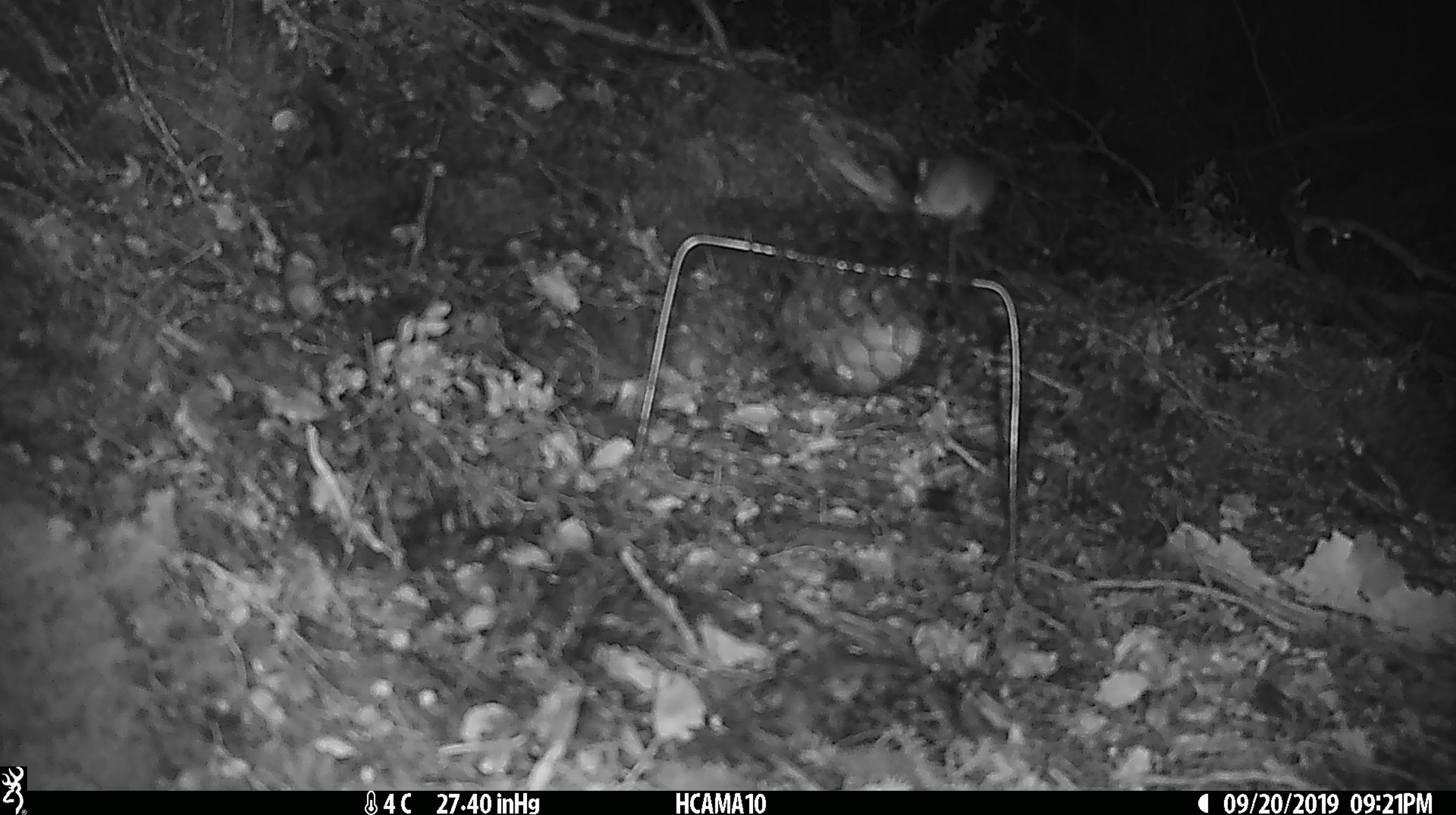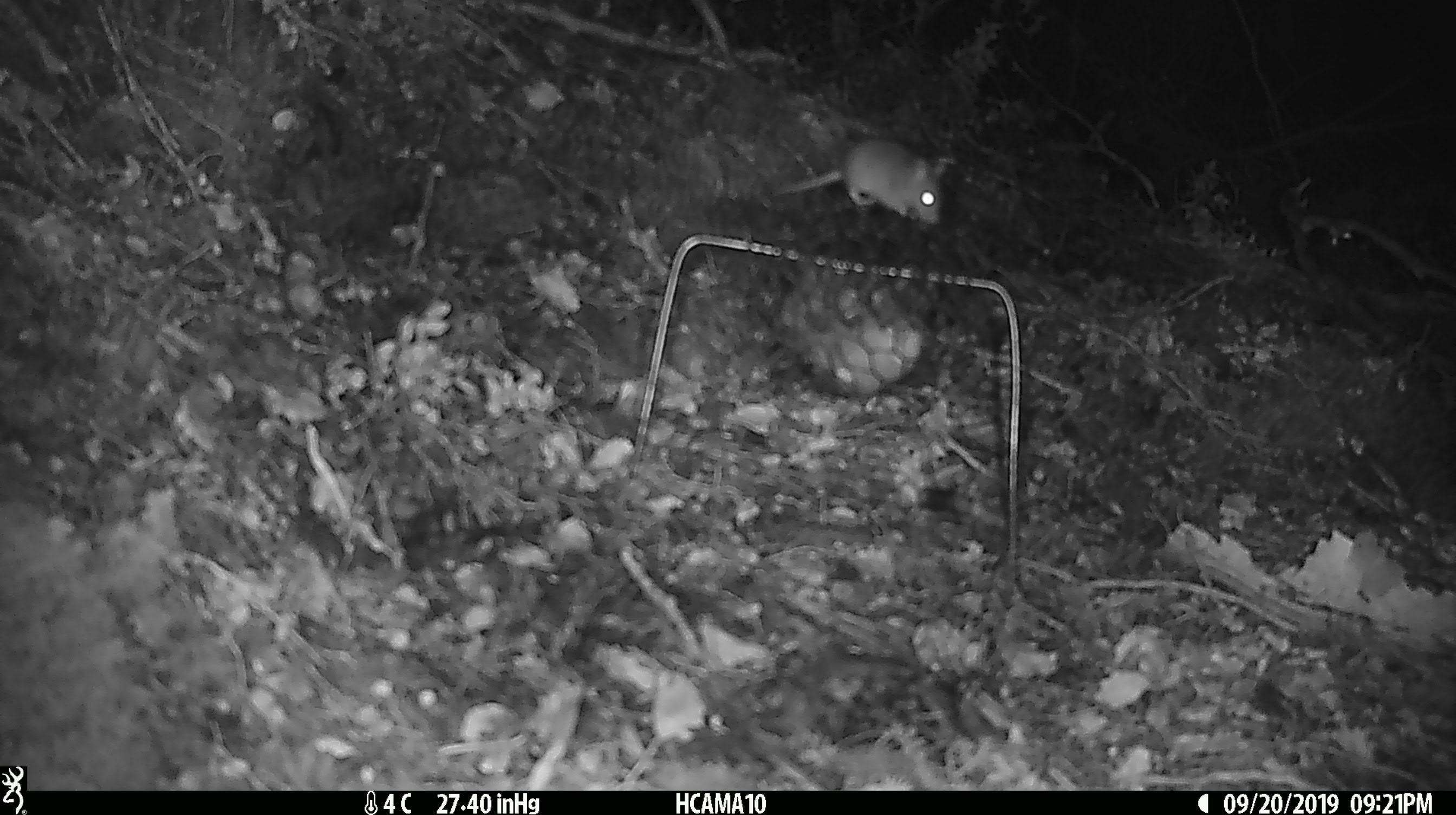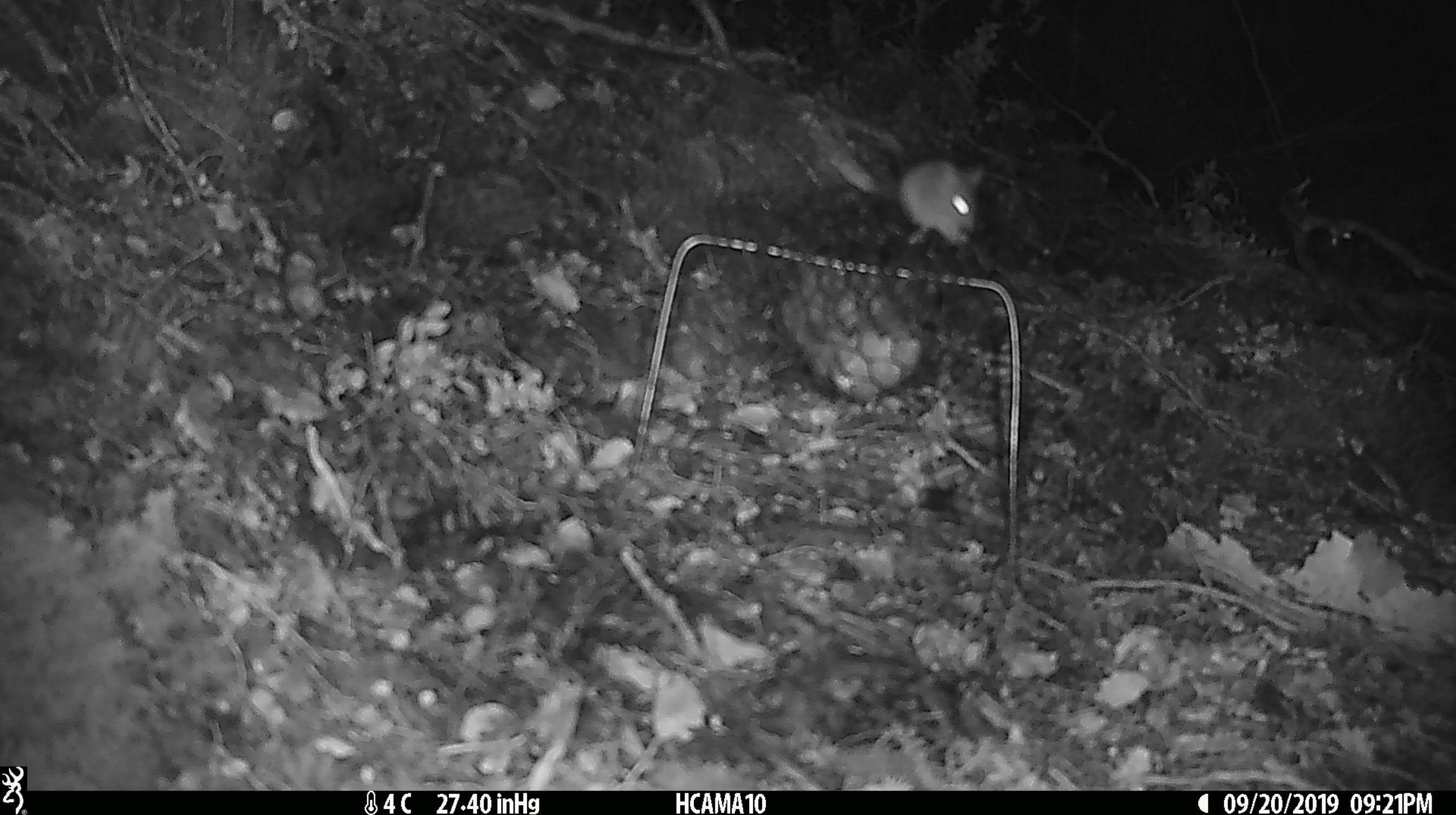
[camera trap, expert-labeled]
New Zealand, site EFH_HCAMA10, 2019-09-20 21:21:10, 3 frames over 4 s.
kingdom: Animalia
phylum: Chordata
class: Mammalia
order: Rodentia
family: Muridae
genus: Mus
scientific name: Mus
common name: mouse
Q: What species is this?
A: Mouse (Mus).